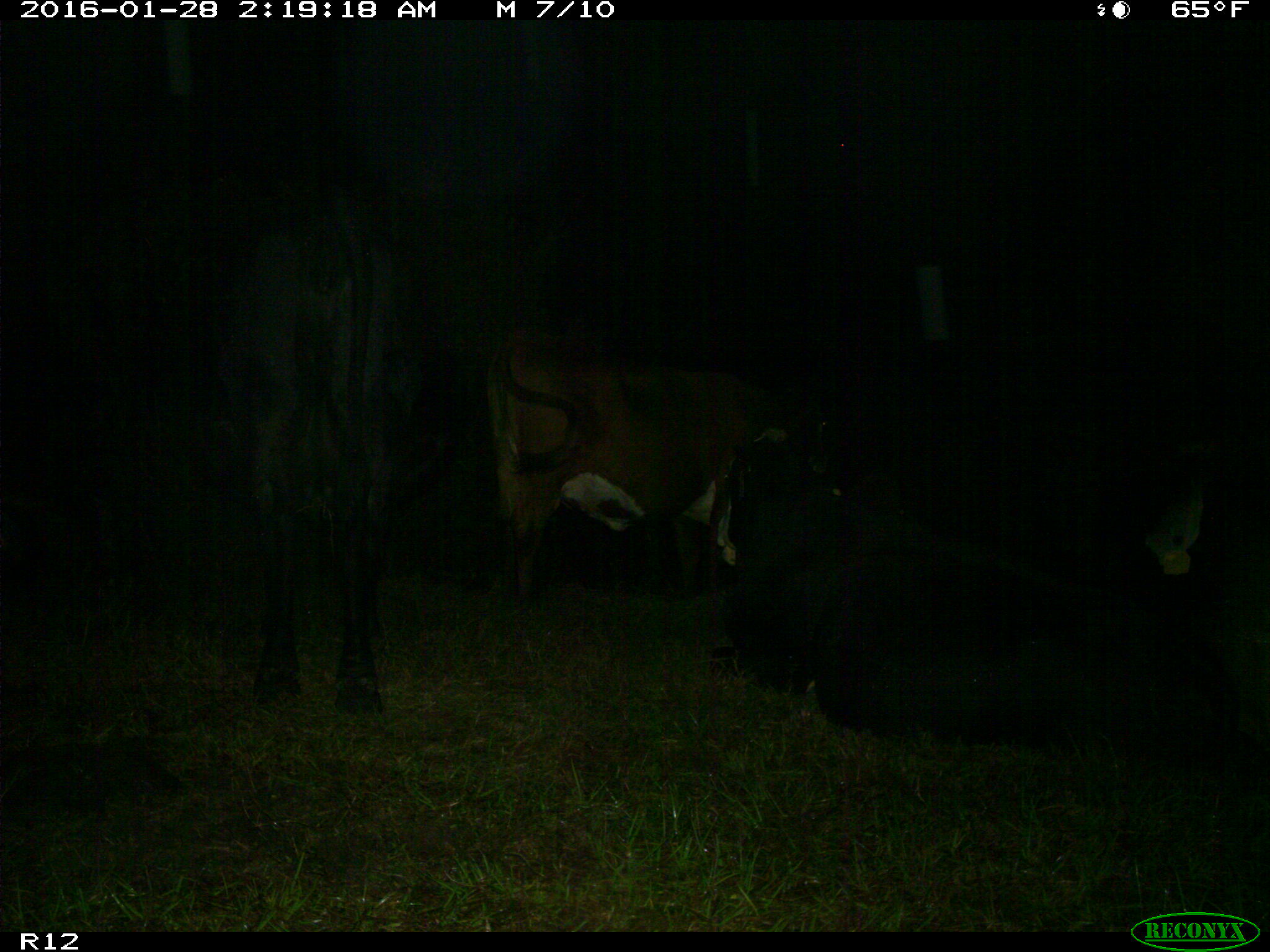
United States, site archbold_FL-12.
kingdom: Animalia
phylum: Chordata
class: Mammalia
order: Artiodactyla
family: Bovidae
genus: Bos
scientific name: Bos taurus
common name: domestic cow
Bos taurus (domestic cow).